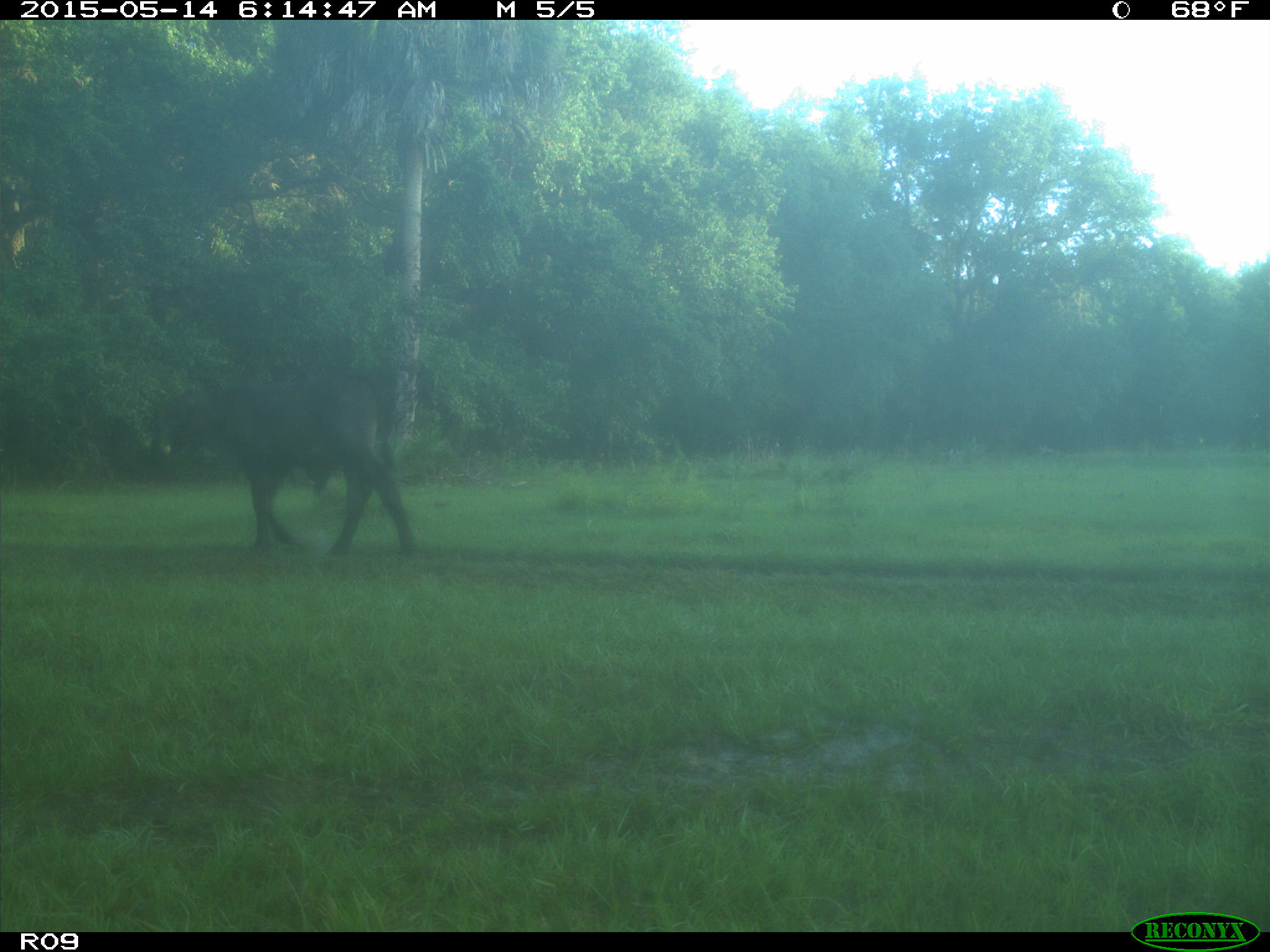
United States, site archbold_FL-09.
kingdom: Animalia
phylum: Chordata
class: Mammalia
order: Artiodactyla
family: Bovidae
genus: Bos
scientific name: Bos taurus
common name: domestic cow